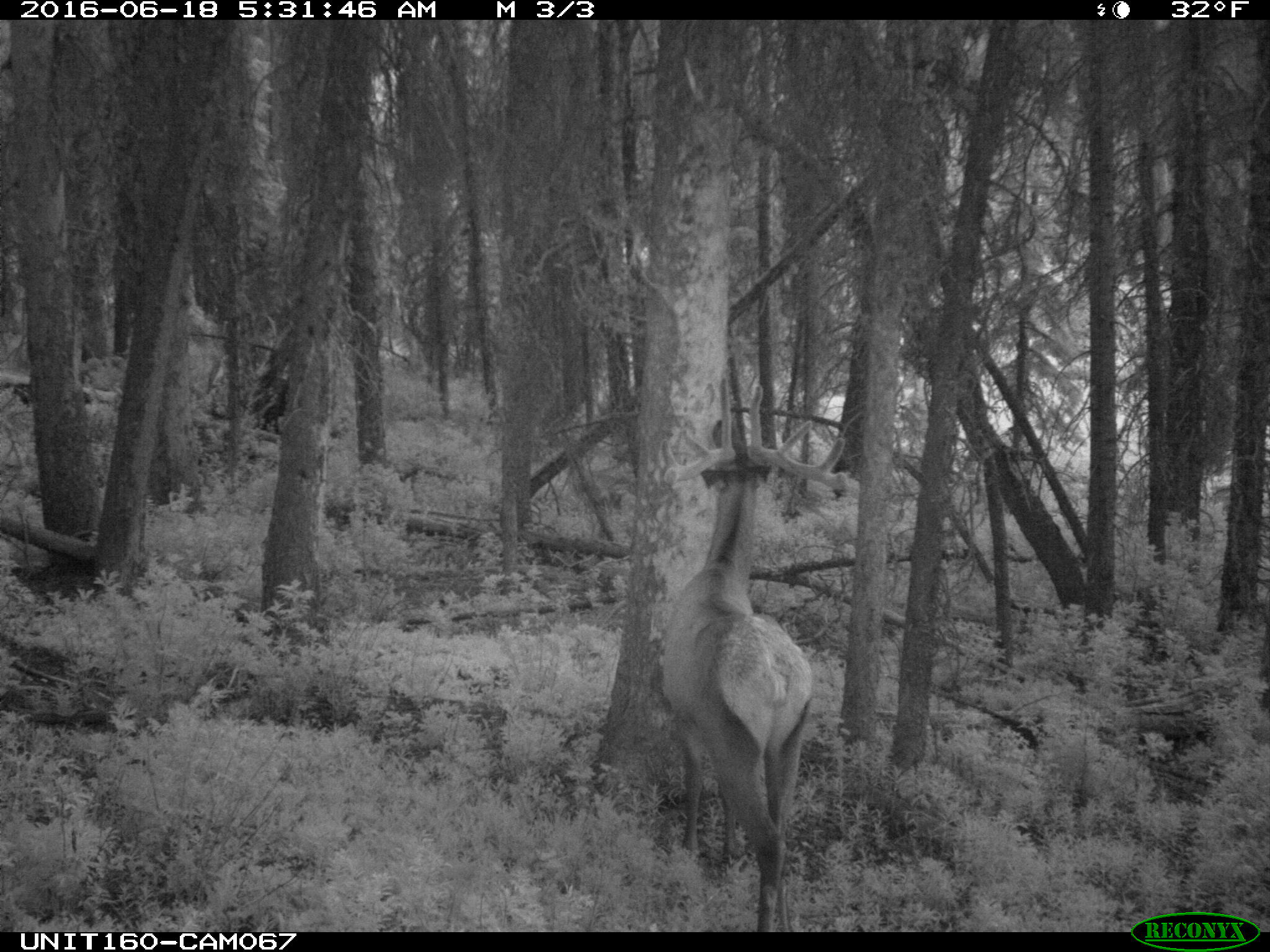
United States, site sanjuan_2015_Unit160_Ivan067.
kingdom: Animalia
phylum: Chordata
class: Mammalia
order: Artiodactyla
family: Cervidae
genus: Cervus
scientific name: Cervus elaphus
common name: red deer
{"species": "Cervus elaphus (red deer)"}